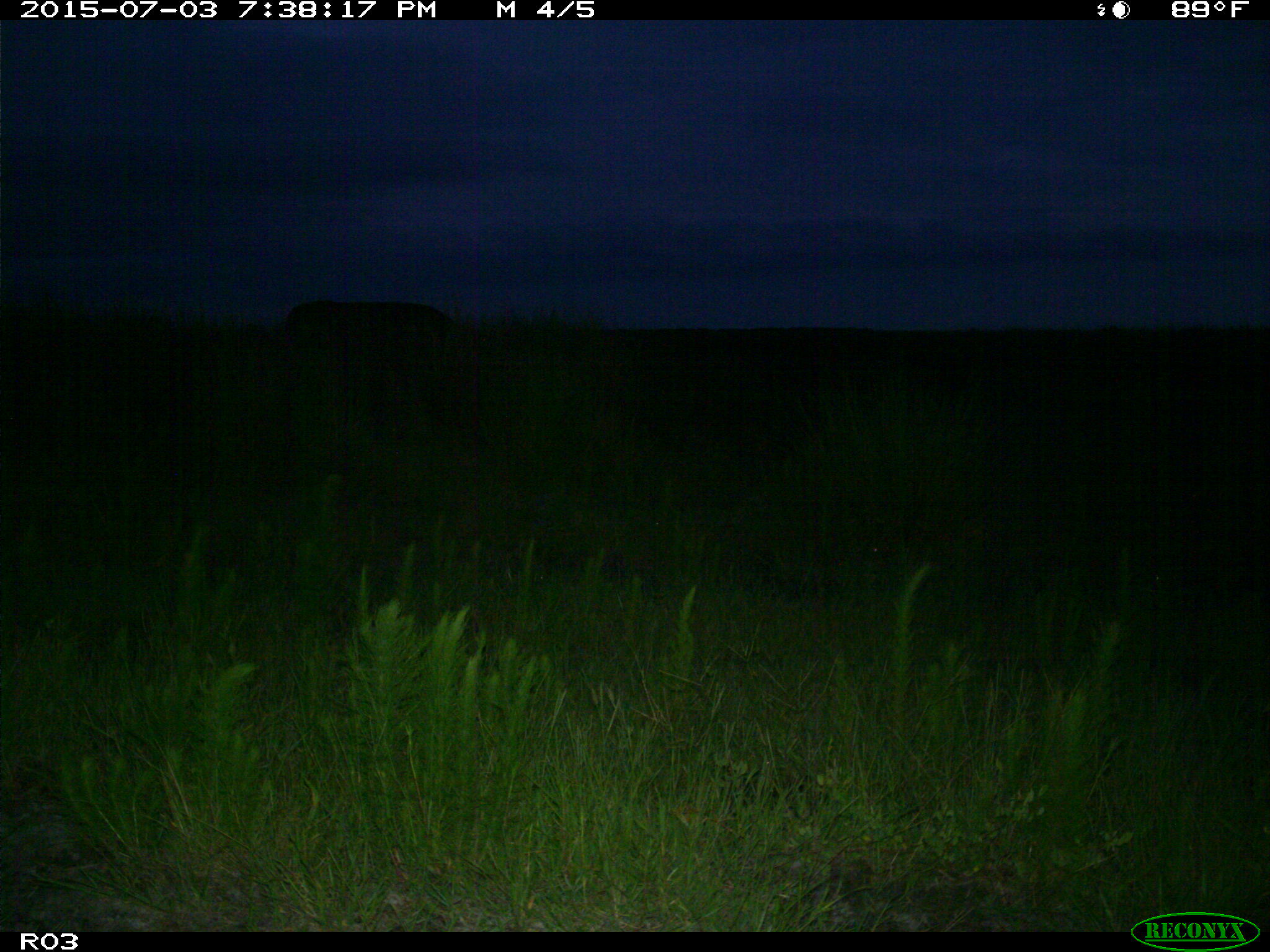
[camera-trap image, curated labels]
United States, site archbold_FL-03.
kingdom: Animalia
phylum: Chordata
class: Mammalia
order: Artiodactyla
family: Bovidae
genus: Bos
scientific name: Bos taurus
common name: domestic cow